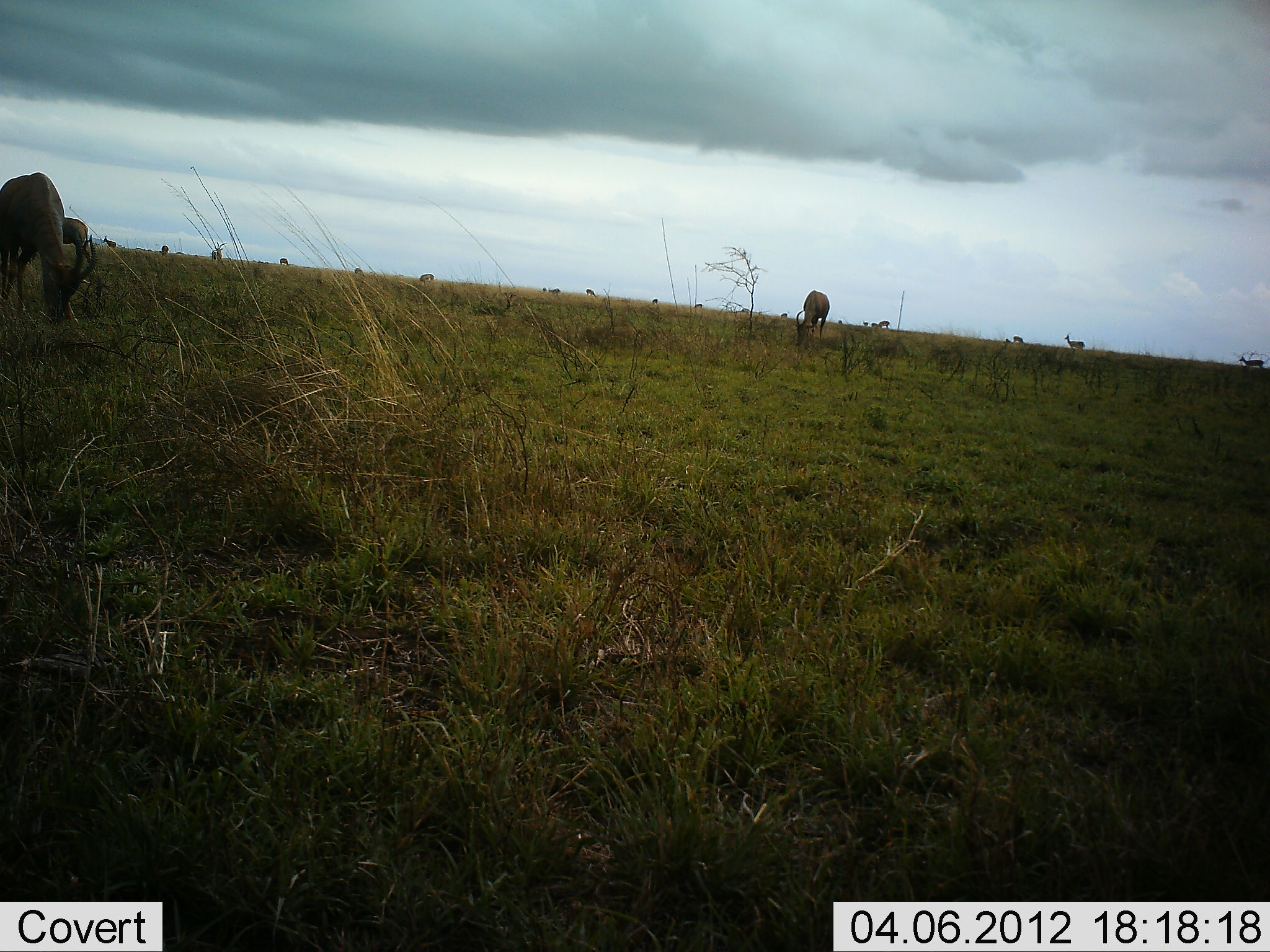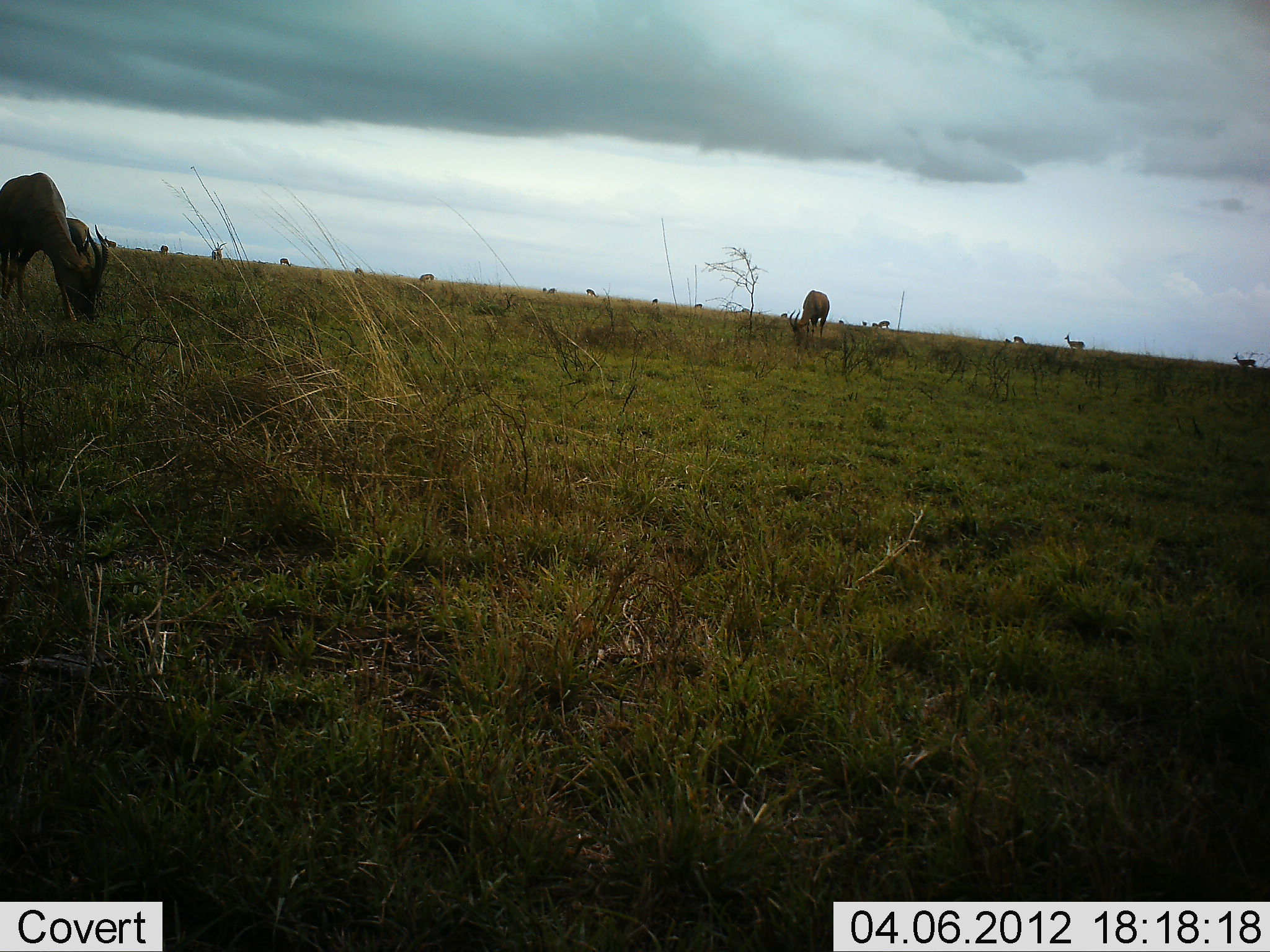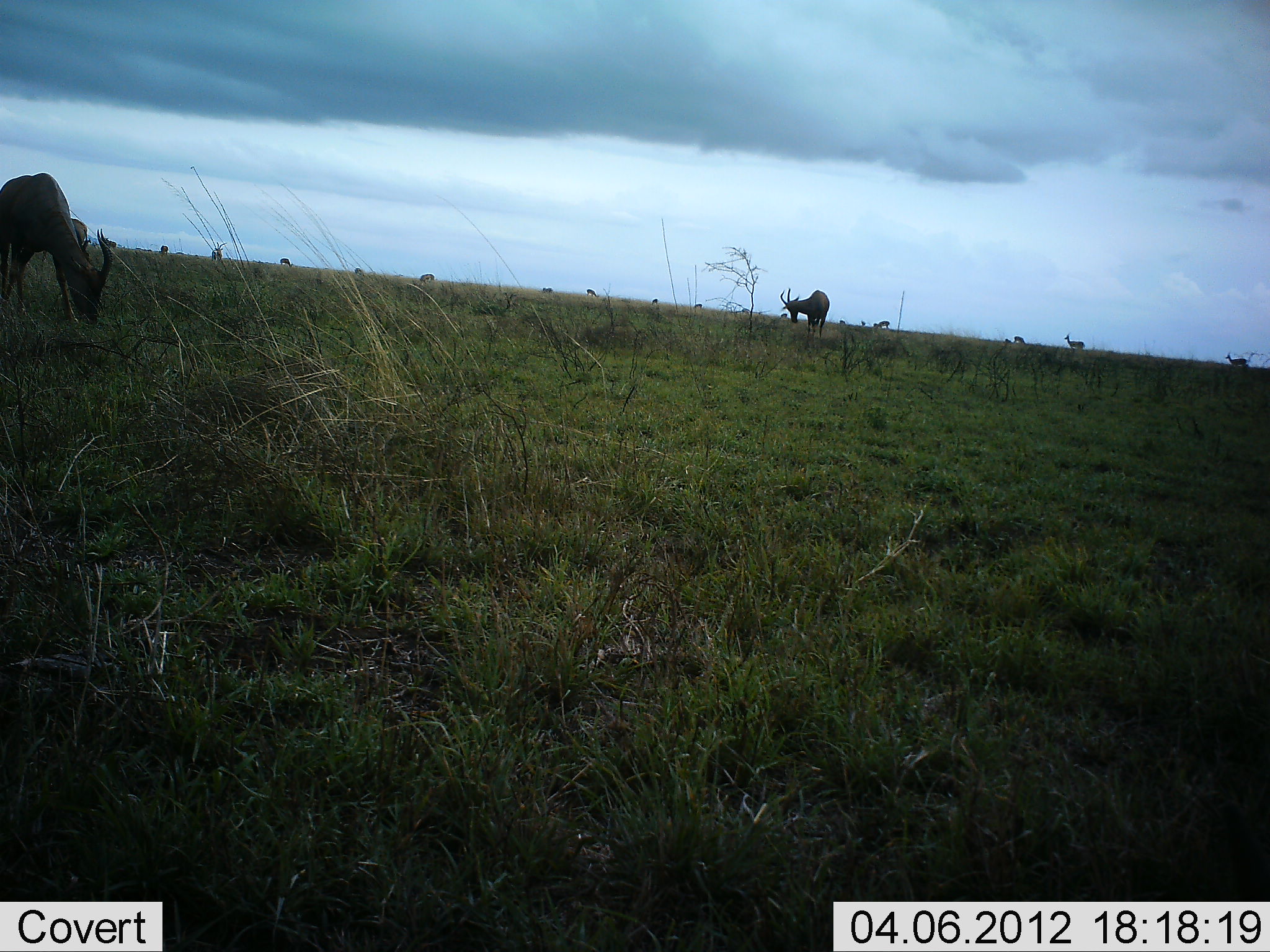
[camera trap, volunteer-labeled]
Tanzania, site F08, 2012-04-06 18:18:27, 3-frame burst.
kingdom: Animalia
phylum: Chordata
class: Mammalia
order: Artiodactyla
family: Bovidae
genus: Damaliscus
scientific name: Damaliscus lunatus jimela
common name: topi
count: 10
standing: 44%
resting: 0%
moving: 0%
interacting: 0%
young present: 0%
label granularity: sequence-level